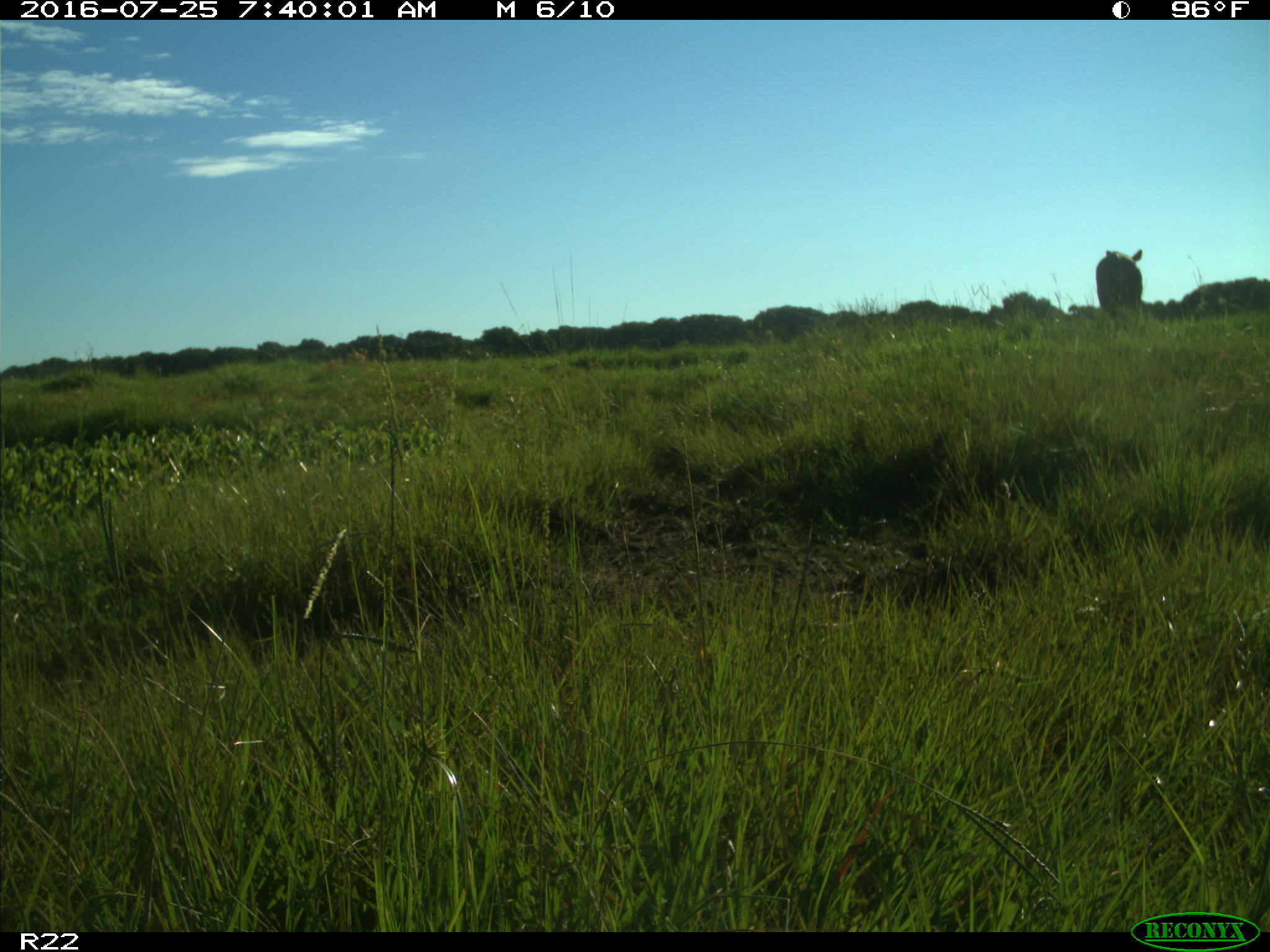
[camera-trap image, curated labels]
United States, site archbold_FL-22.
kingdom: Animalia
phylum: Chordata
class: Mammalia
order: Artiodactyla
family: Bovidae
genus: Bos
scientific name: Bos taurus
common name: domestic cow